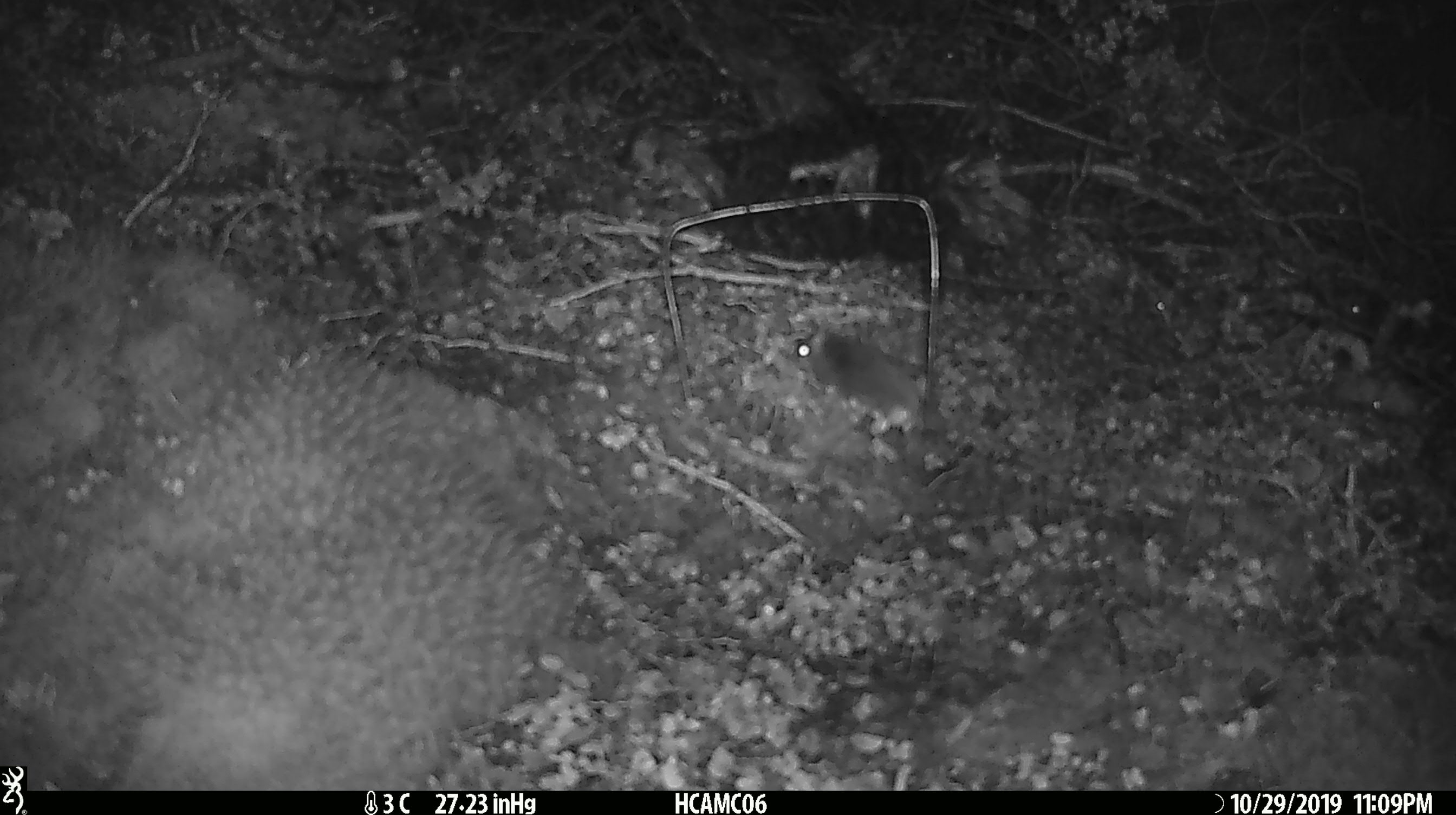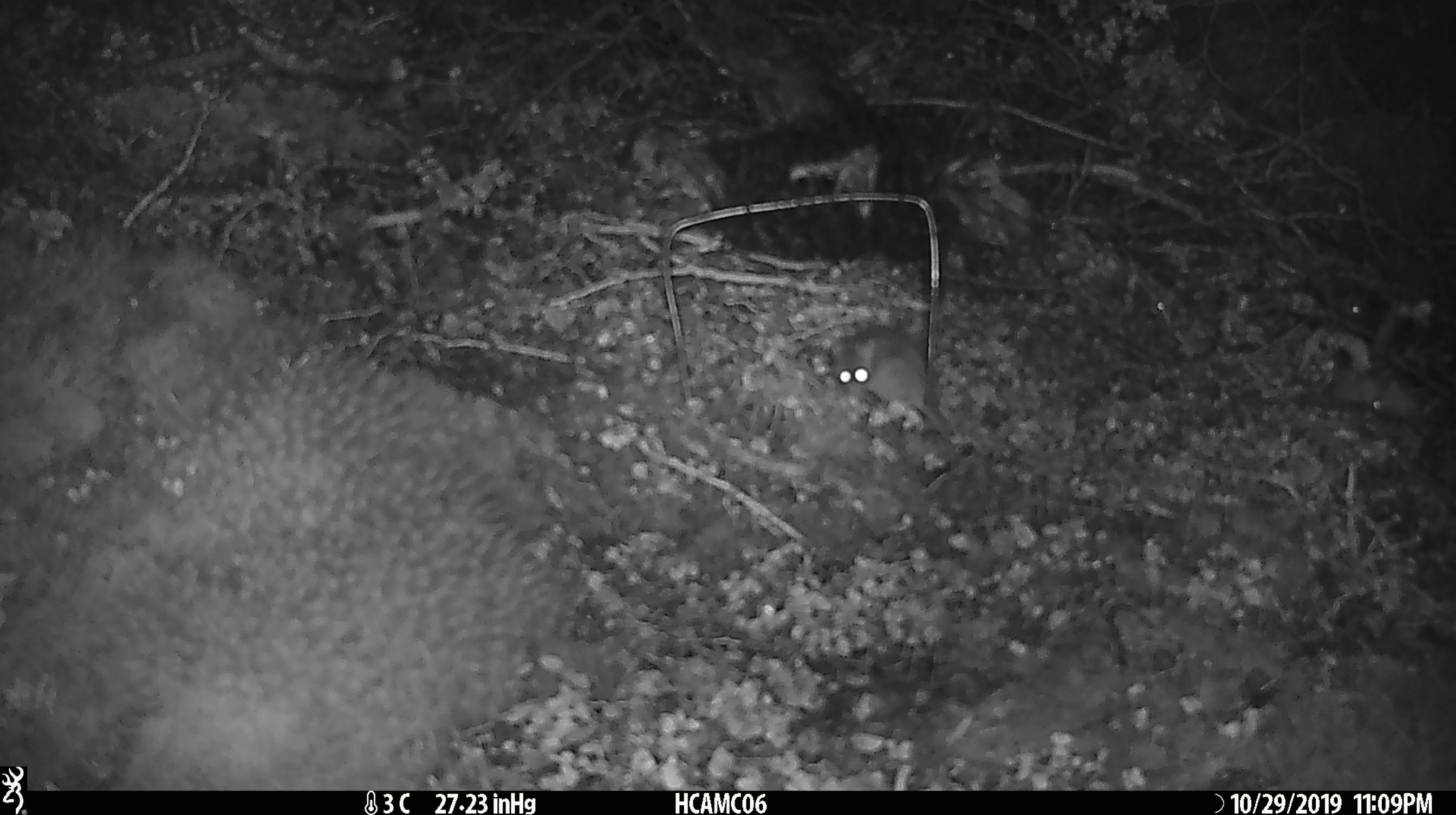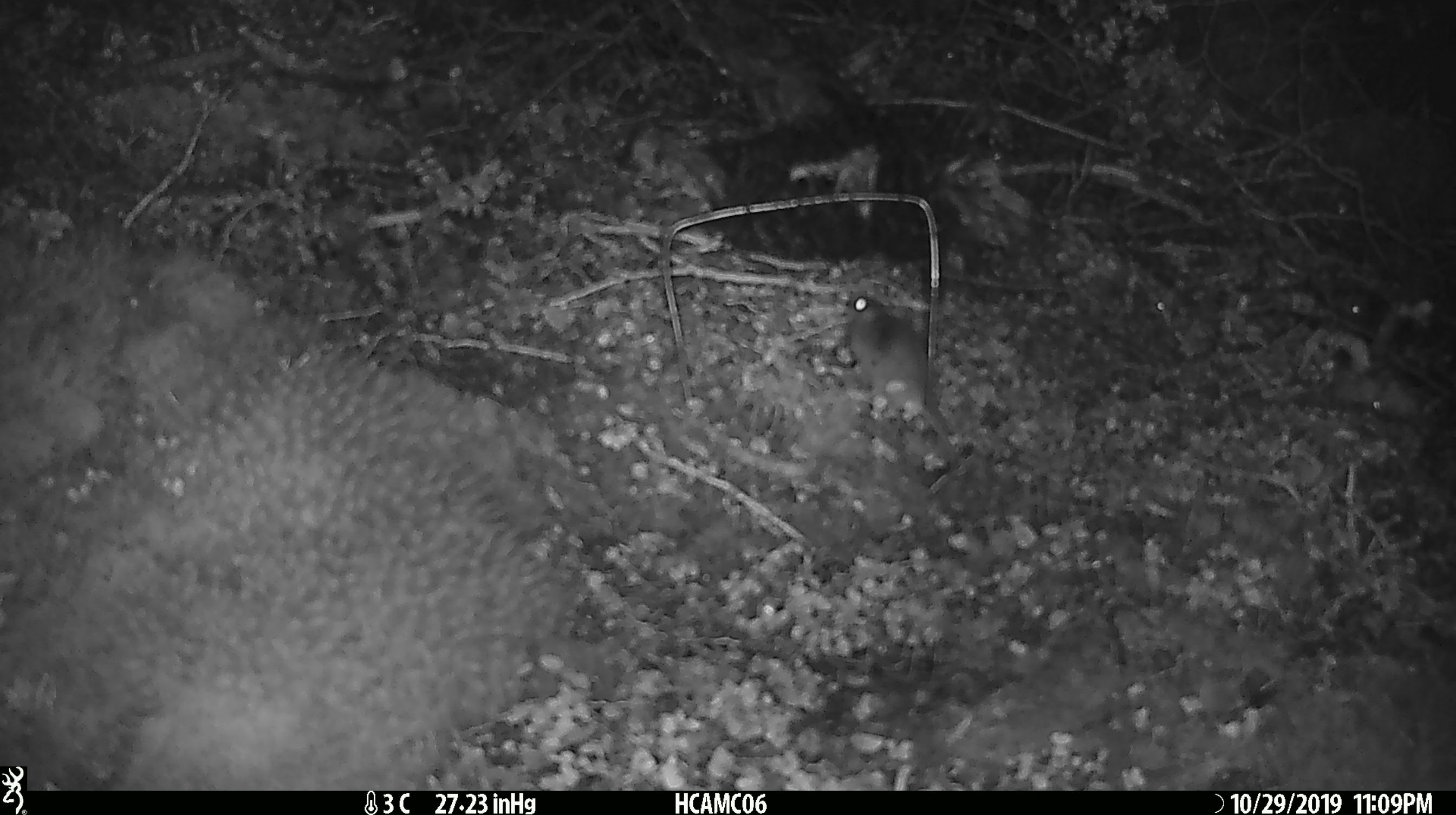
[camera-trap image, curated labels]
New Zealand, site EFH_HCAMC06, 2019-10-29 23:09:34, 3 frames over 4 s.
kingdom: Animalia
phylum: Chordata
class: Mammalia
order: Rodentia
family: Muridae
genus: Mus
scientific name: Mus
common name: mouse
Mouse (Mus).